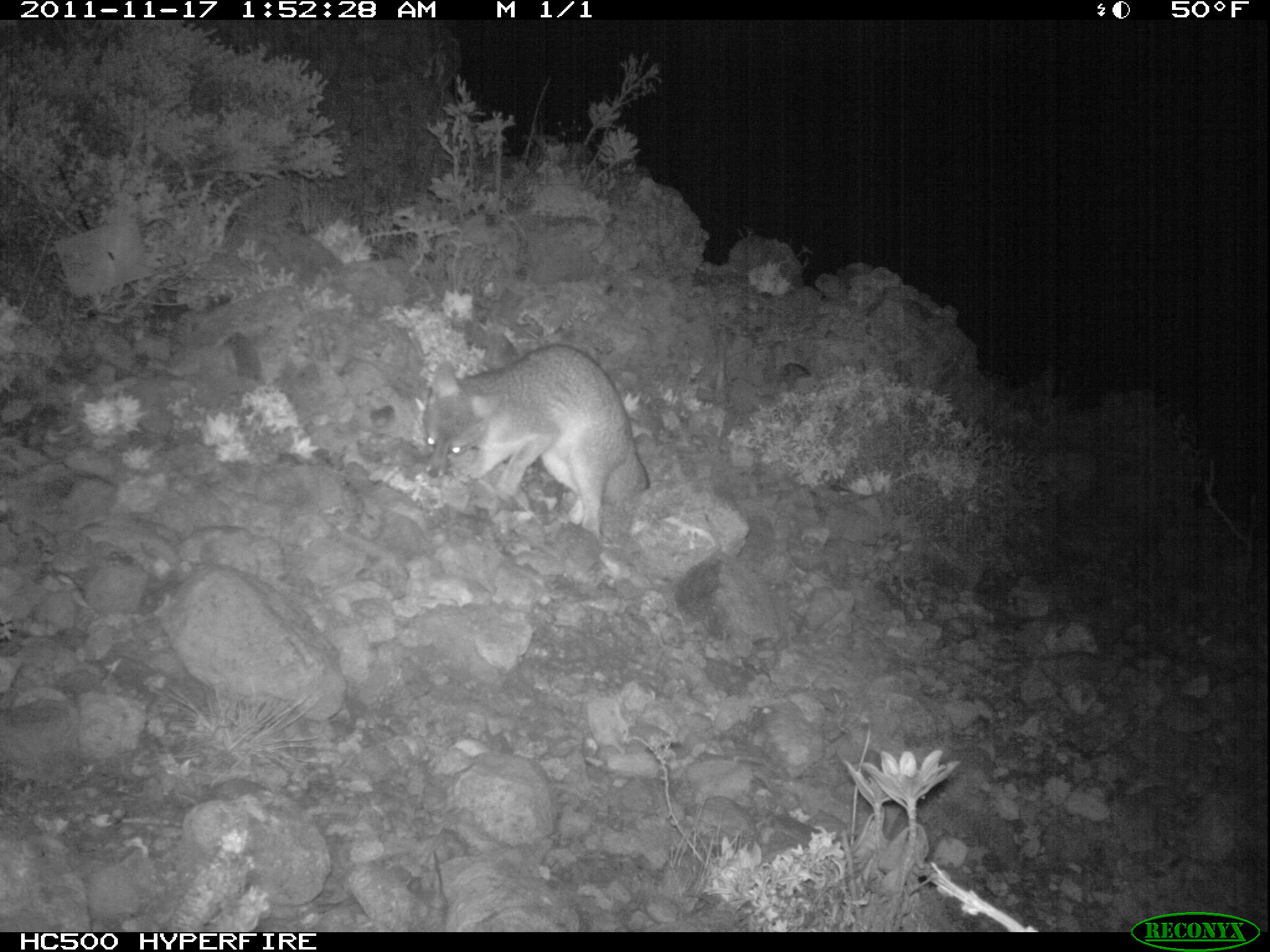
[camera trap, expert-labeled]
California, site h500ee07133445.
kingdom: Animalia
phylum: Chordata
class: Mammalia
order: Carnivora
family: Canidae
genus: Urocyon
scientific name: Urocyon littoralis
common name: island fox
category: fox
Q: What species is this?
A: Fox (island fox) (Urocyon littoralis).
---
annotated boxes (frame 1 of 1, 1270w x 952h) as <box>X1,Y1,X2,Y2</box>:
fox: <box>422,344,649,538</box>